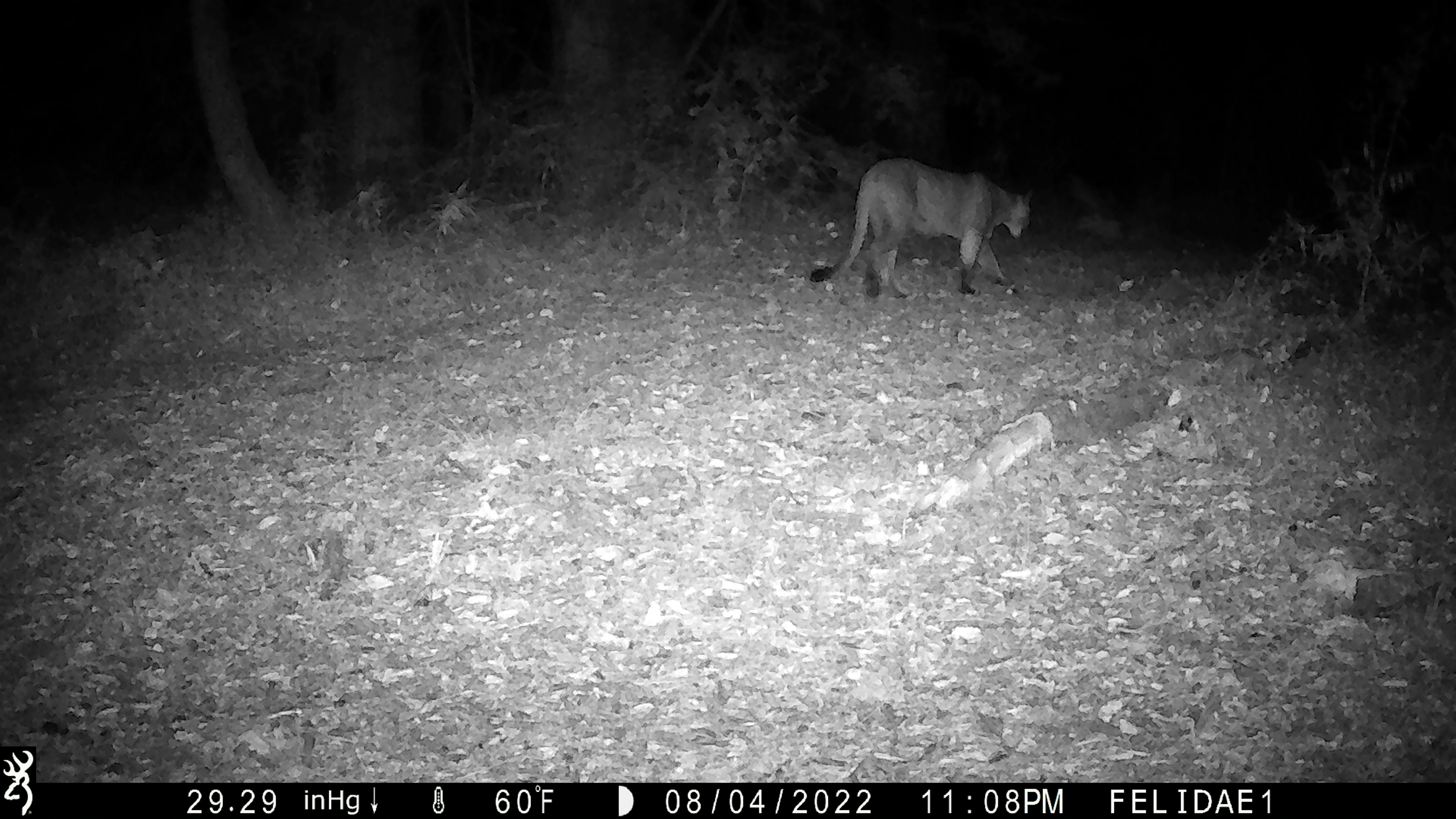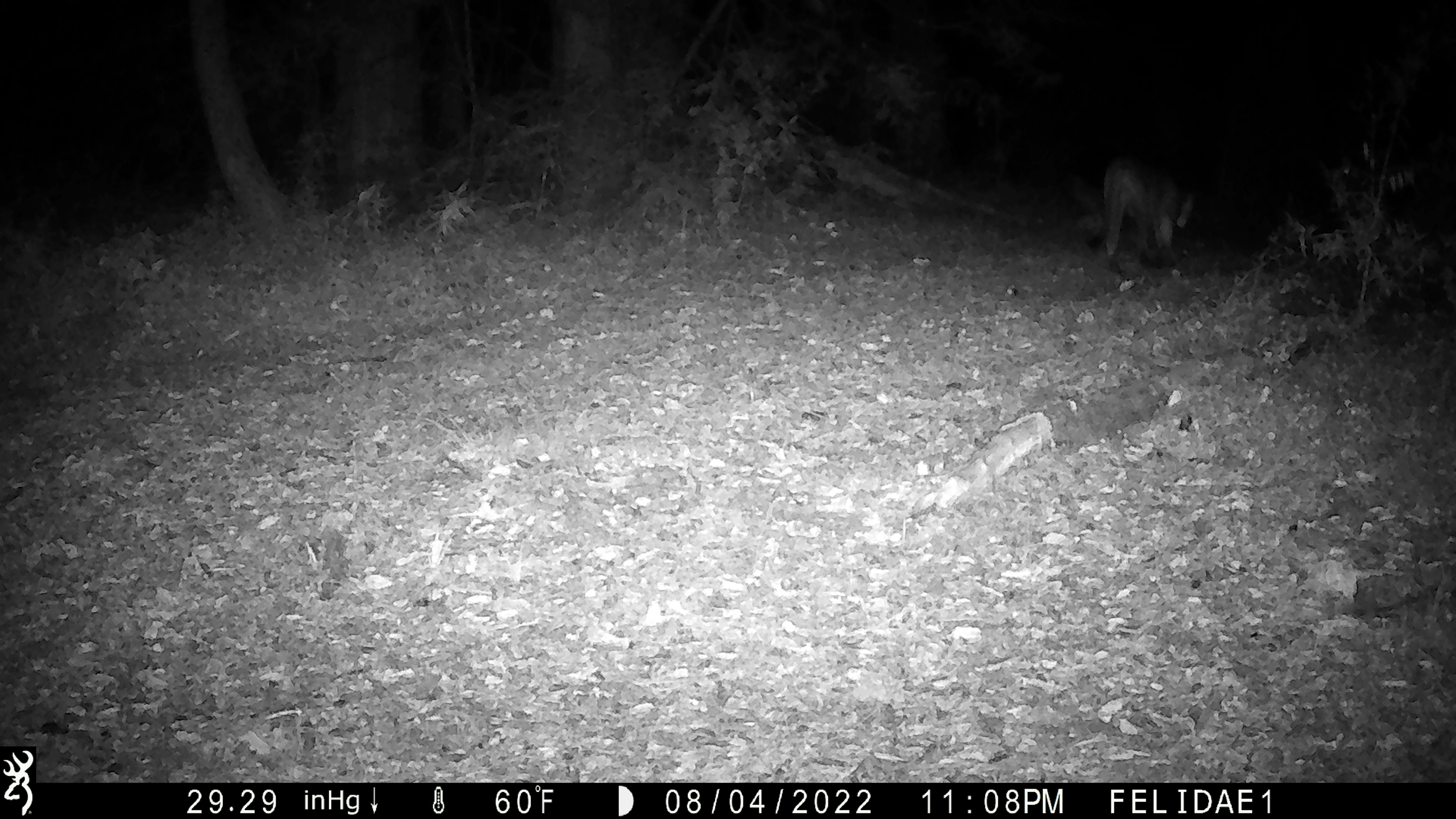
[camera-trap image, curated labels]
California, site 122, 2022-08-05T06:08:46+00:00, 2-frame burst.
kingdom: Animalia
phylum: Chordata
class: Mammalia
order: Carnivora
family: Felidae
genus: Puma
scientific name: Puma concolor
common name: puma